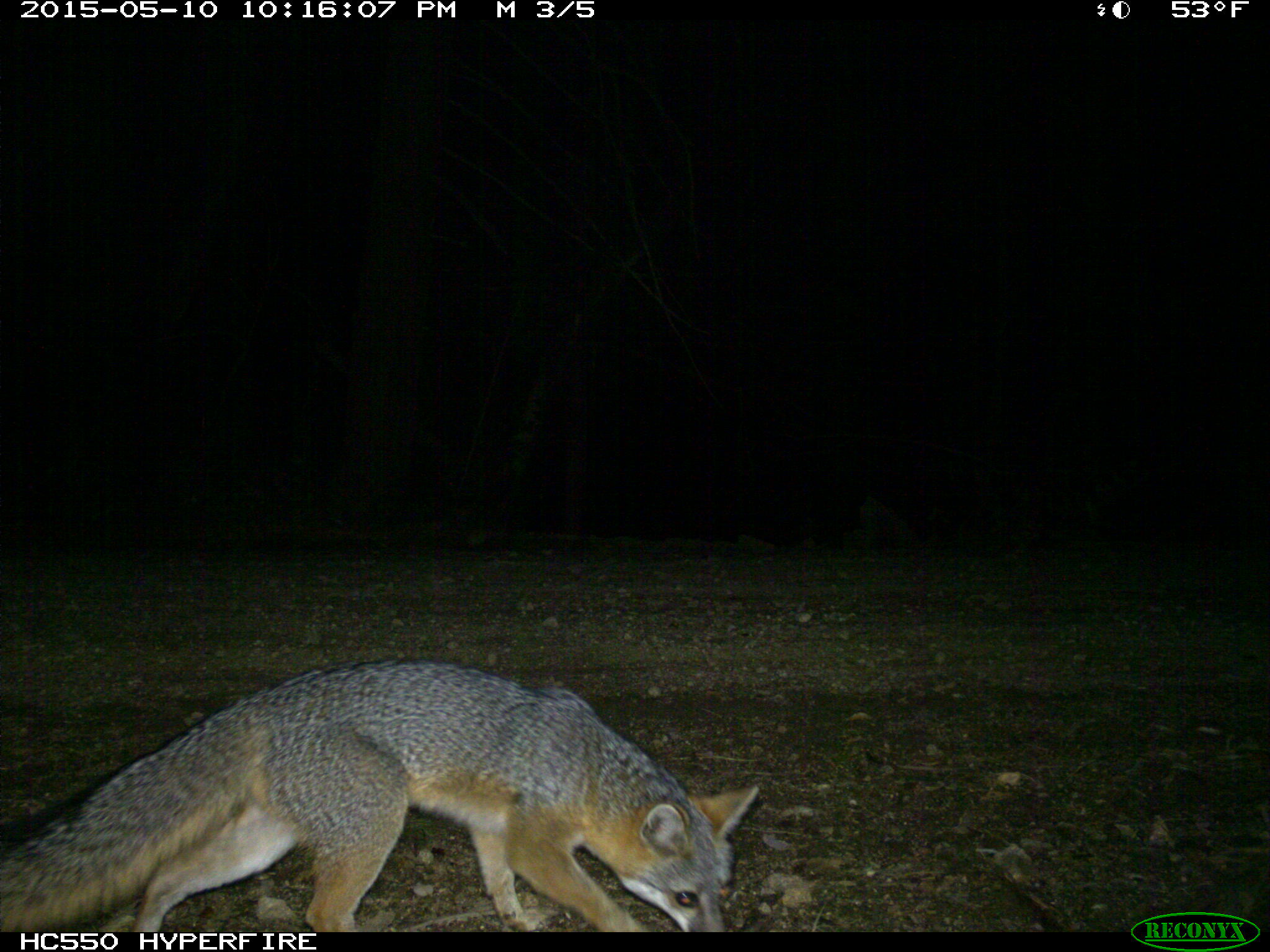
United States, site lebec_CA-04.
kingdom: Animalia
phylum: Chordata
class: Mammalia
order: Carnivora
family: Canidae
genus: Urocyon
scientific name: Urocyon cinereoargenteus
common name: gray fox